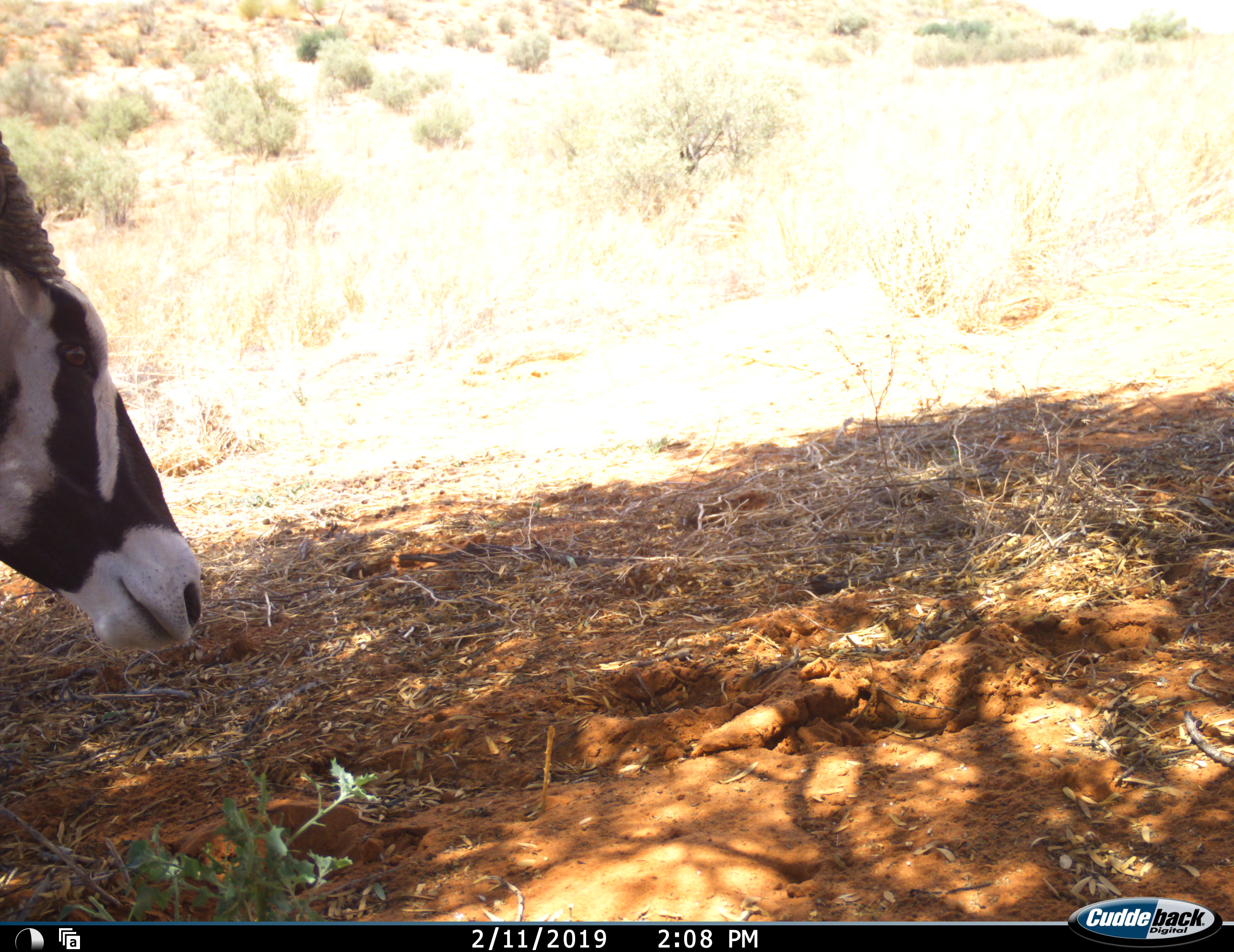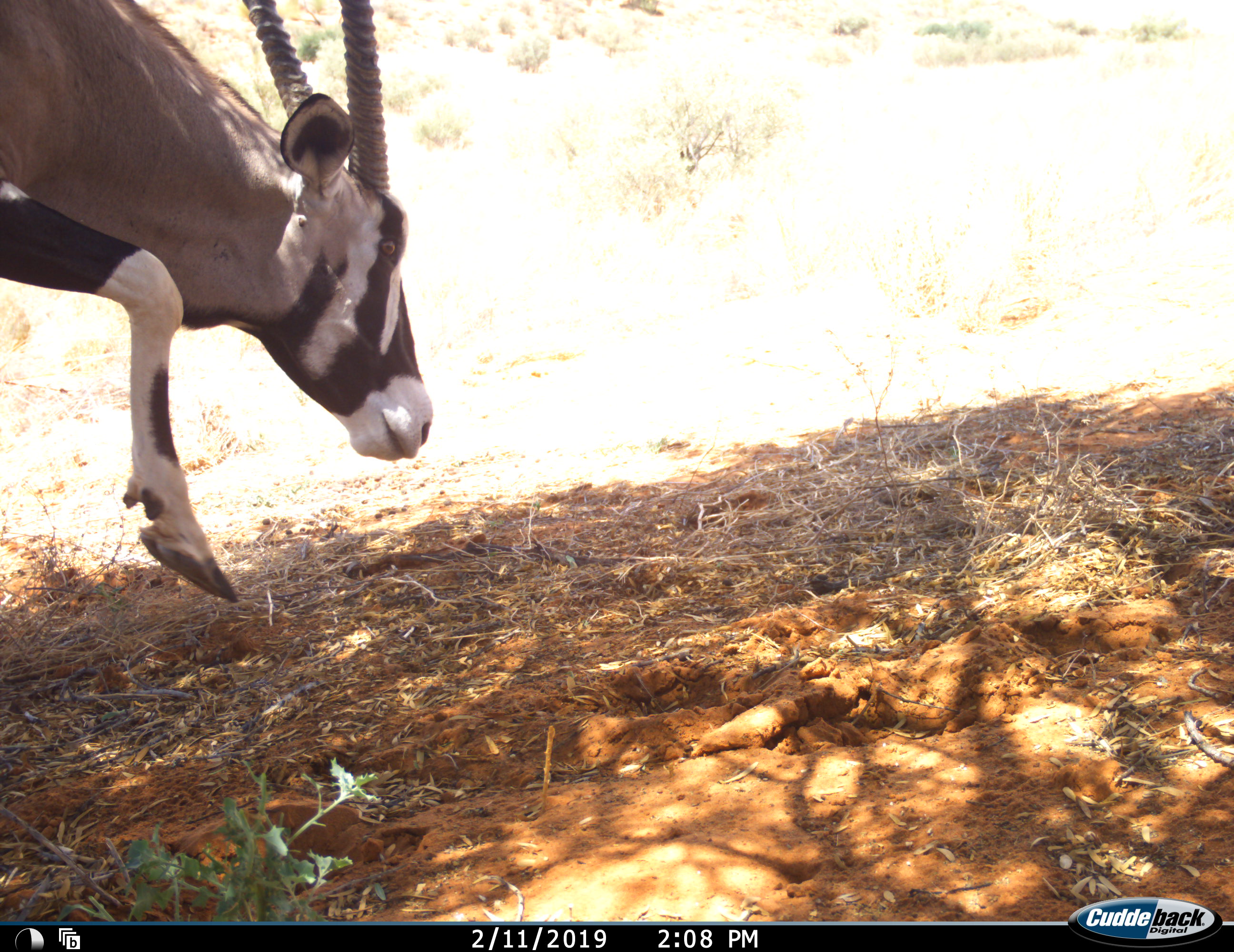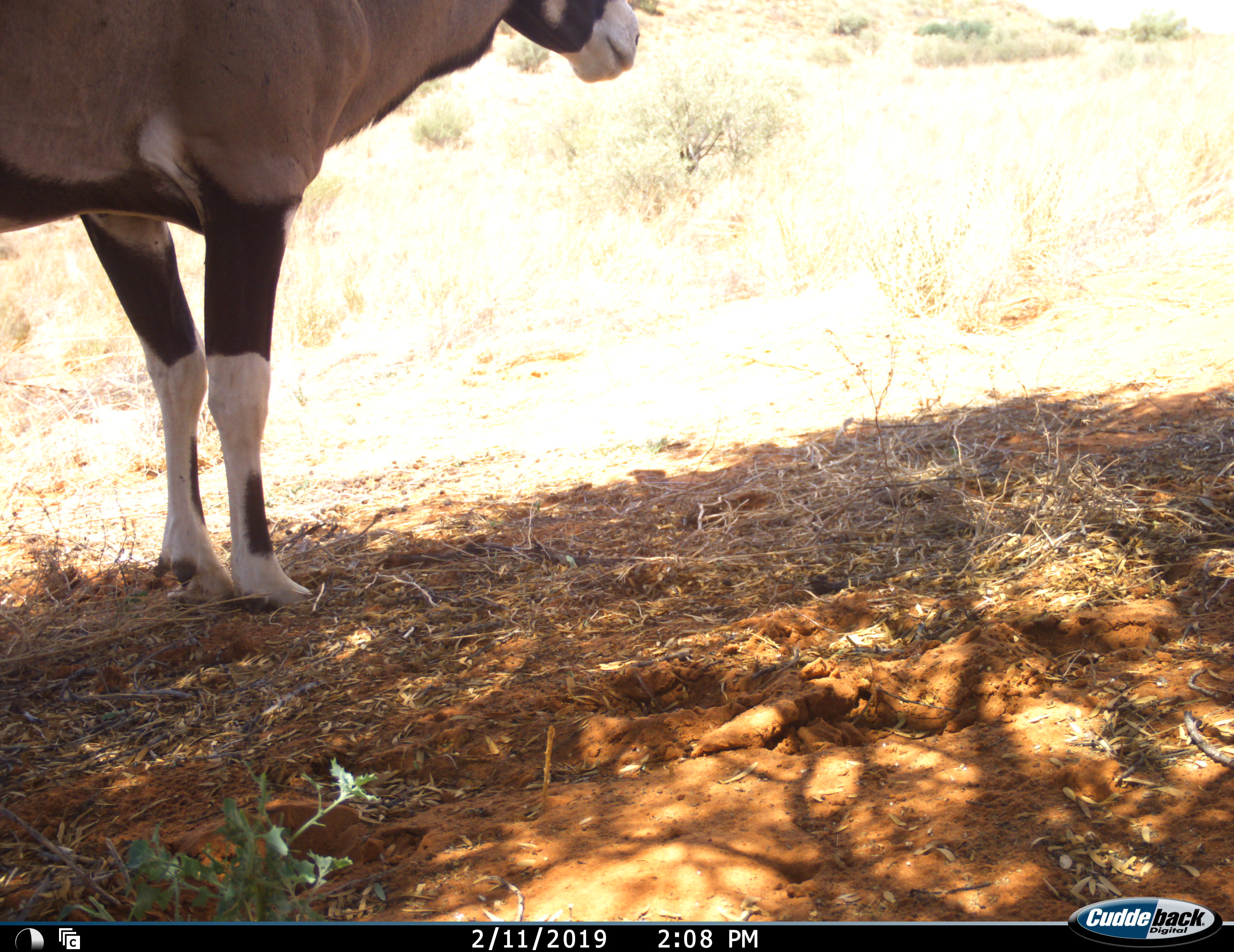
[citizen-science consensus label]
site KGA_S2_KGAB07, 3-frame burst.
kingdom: Animalia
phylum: Chordata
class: Mammalia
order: Artiodactyla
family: Bovidae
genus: Oryx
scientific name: Oryx gazella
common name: gemsbok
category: oryx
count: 1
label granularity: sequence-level